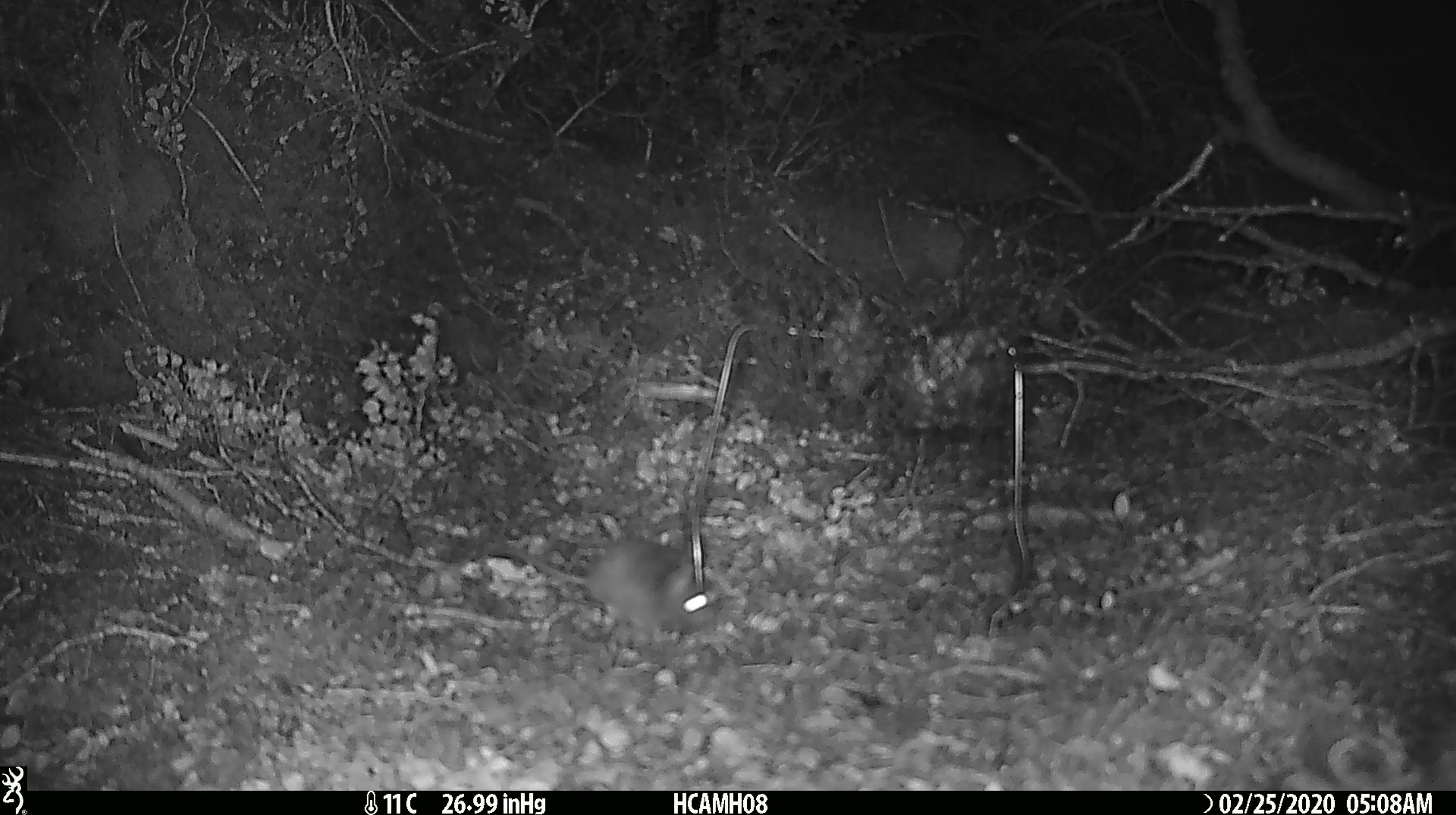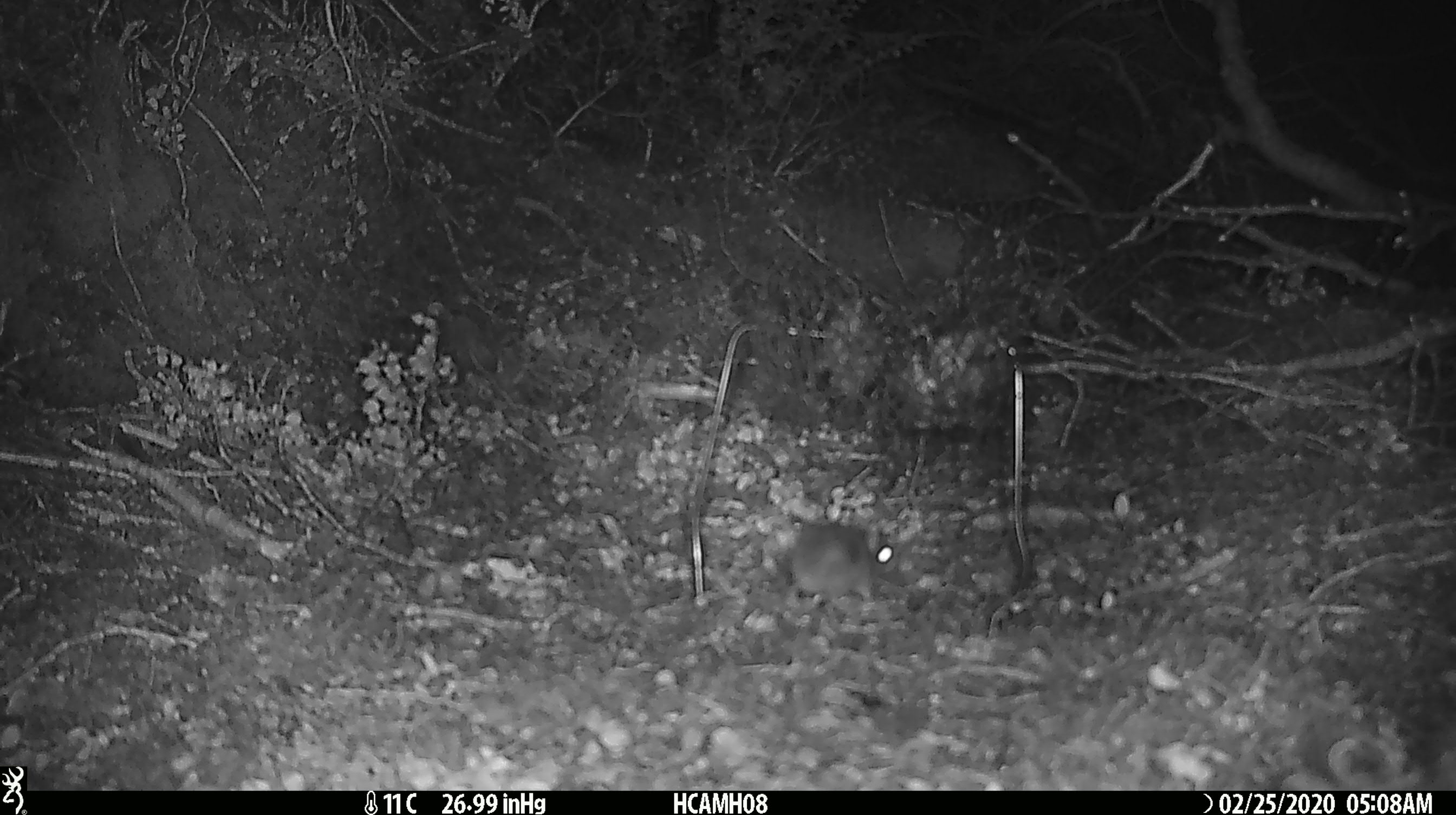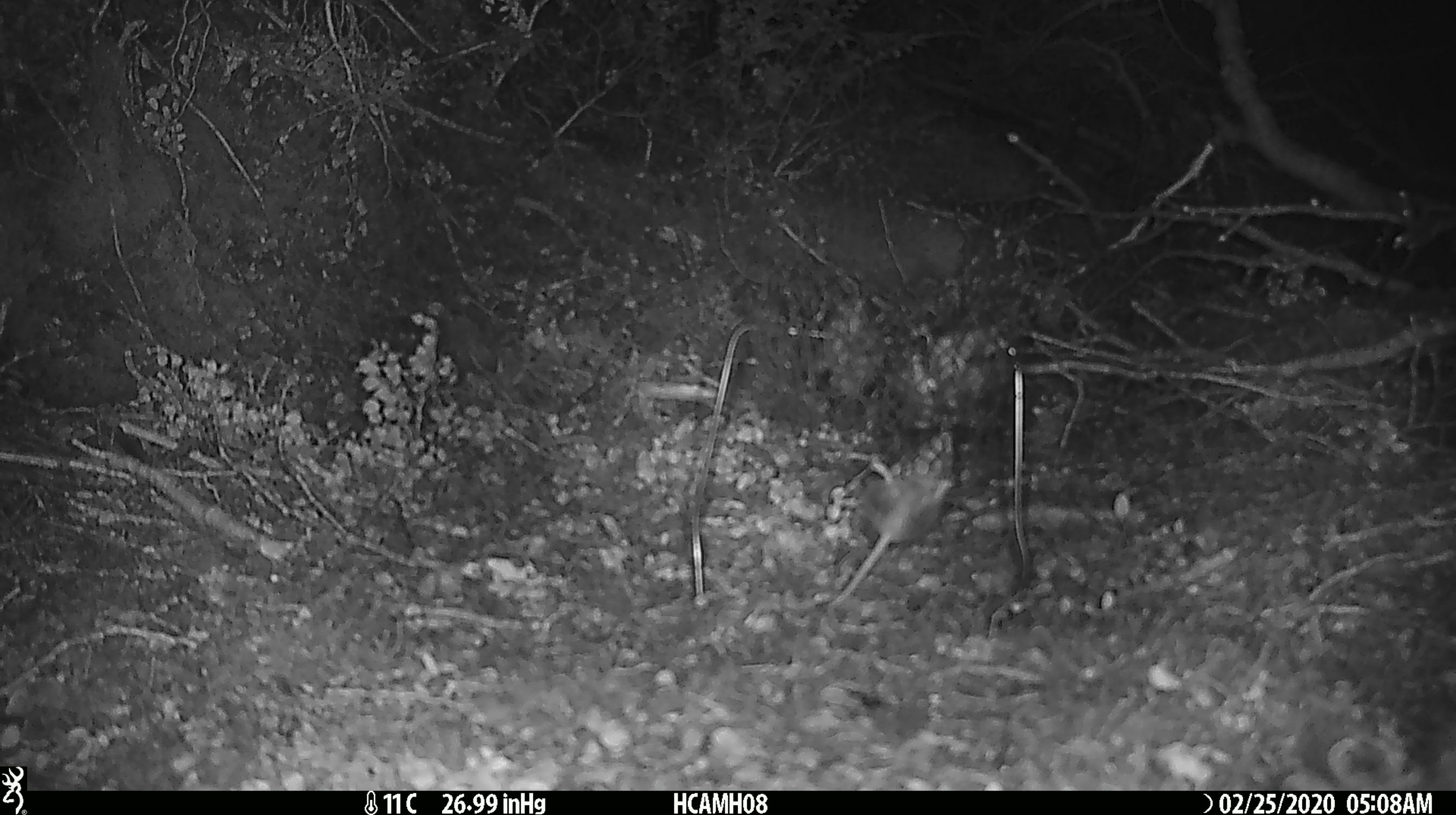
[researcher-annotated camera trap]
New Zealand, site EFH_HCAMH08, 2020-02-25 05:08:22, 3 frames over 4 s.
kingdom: Animalia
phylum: Chordata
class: Mammalia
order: Rodentia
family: Muridae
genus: Mus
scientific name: Mus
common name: mouse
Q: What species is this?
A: Mouse (Mus).